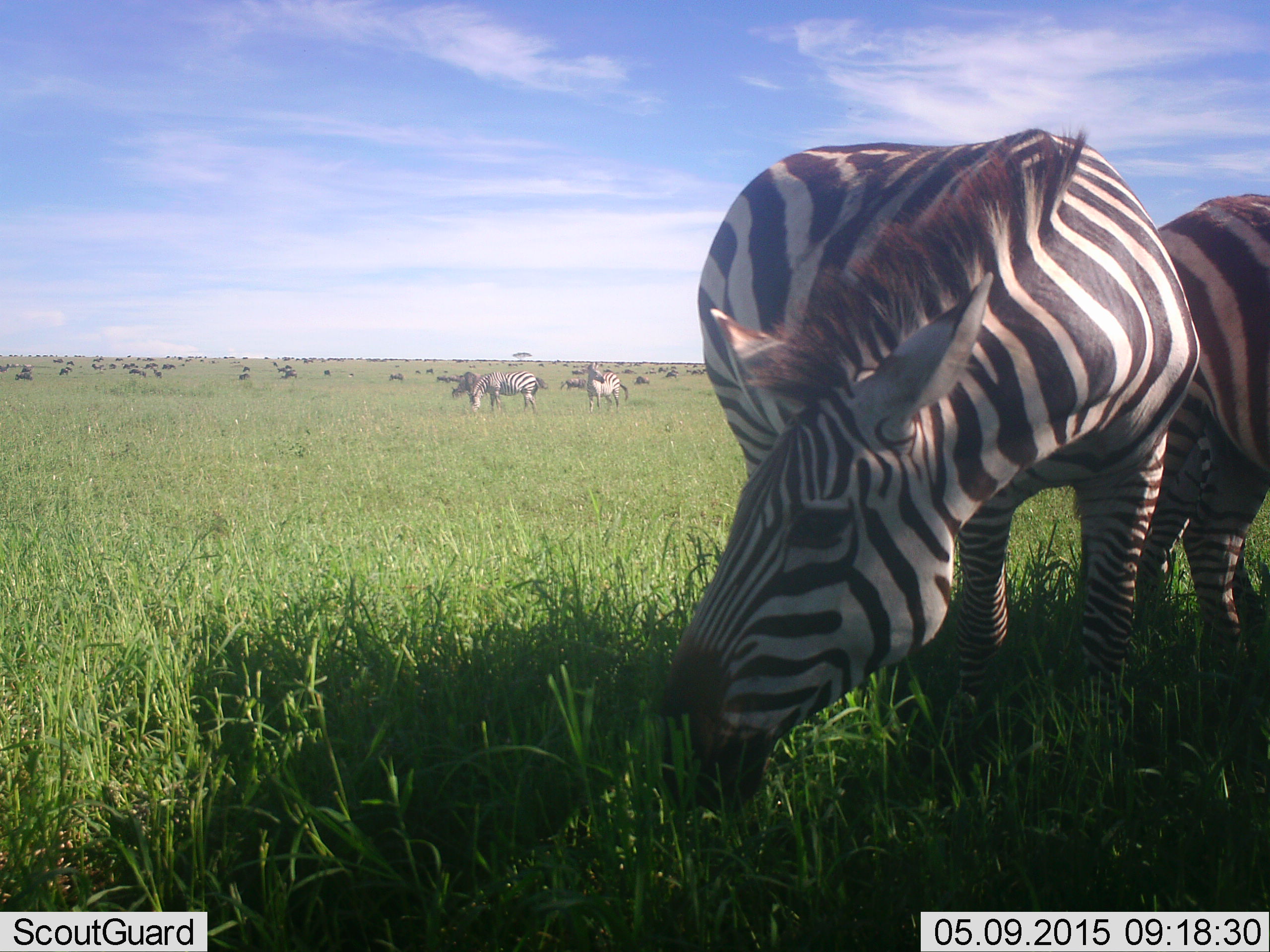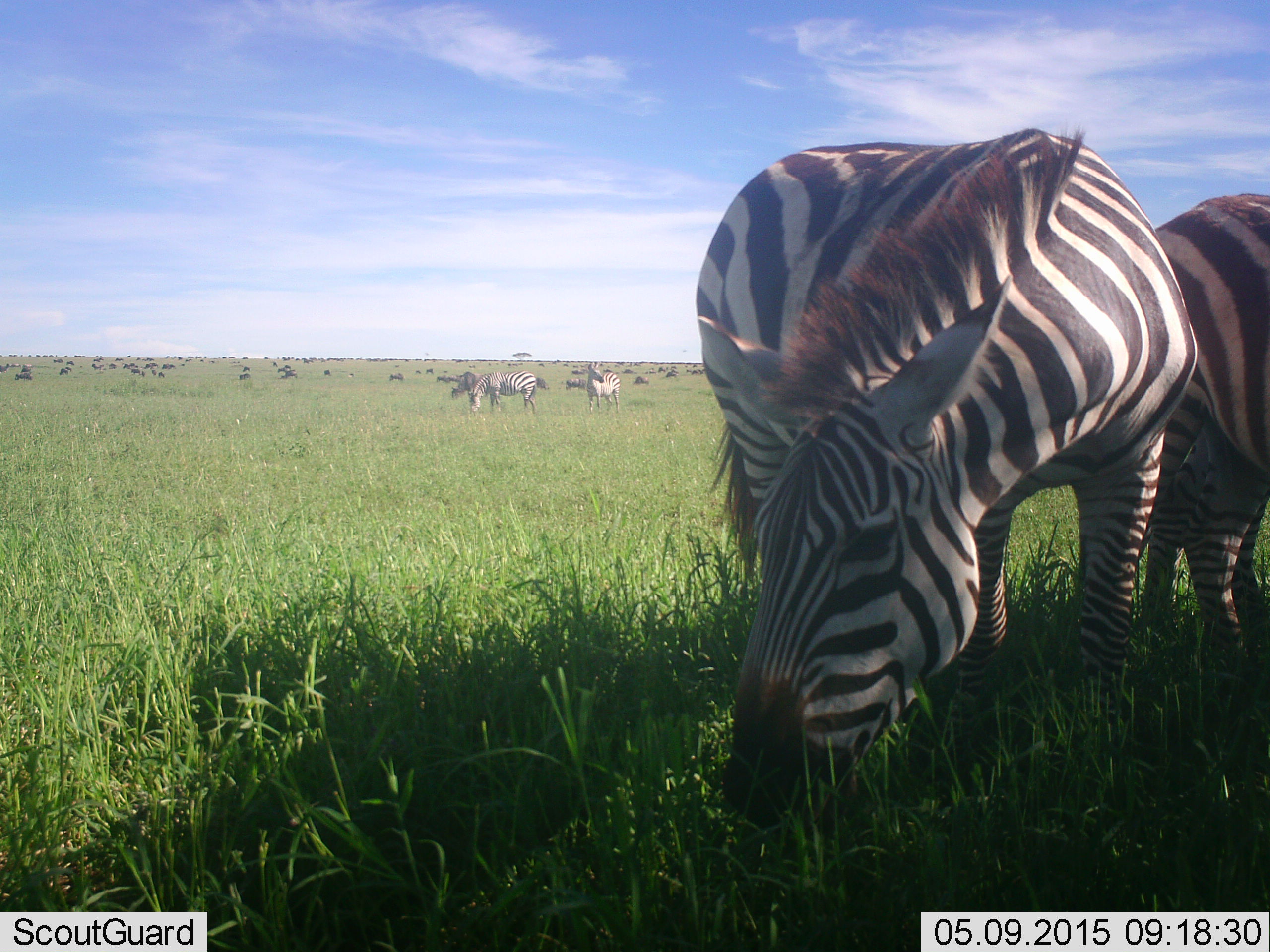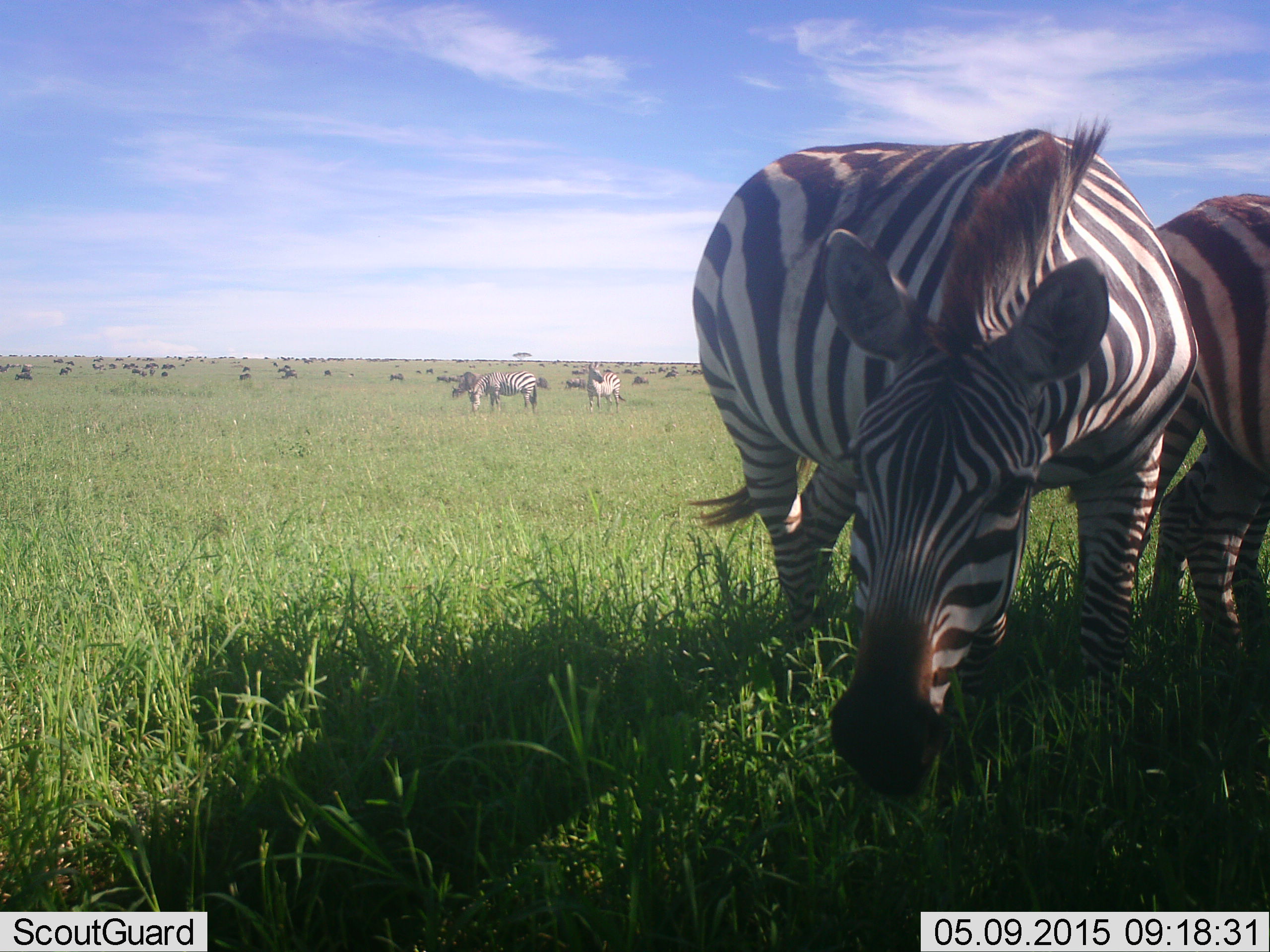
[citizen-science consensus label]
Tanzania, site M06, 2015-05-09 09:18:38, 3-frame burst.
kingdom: Animalia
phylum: Chordata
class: Mammalia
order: Perissodactyla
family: Equidae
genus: Equus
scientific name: Equus quagga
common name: plains zebra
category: zebra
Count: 8.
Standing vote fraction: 47%.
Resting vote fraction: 7%.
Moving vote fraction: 7%.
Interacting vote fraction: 7%.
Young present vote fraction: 0%.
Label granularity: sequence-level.